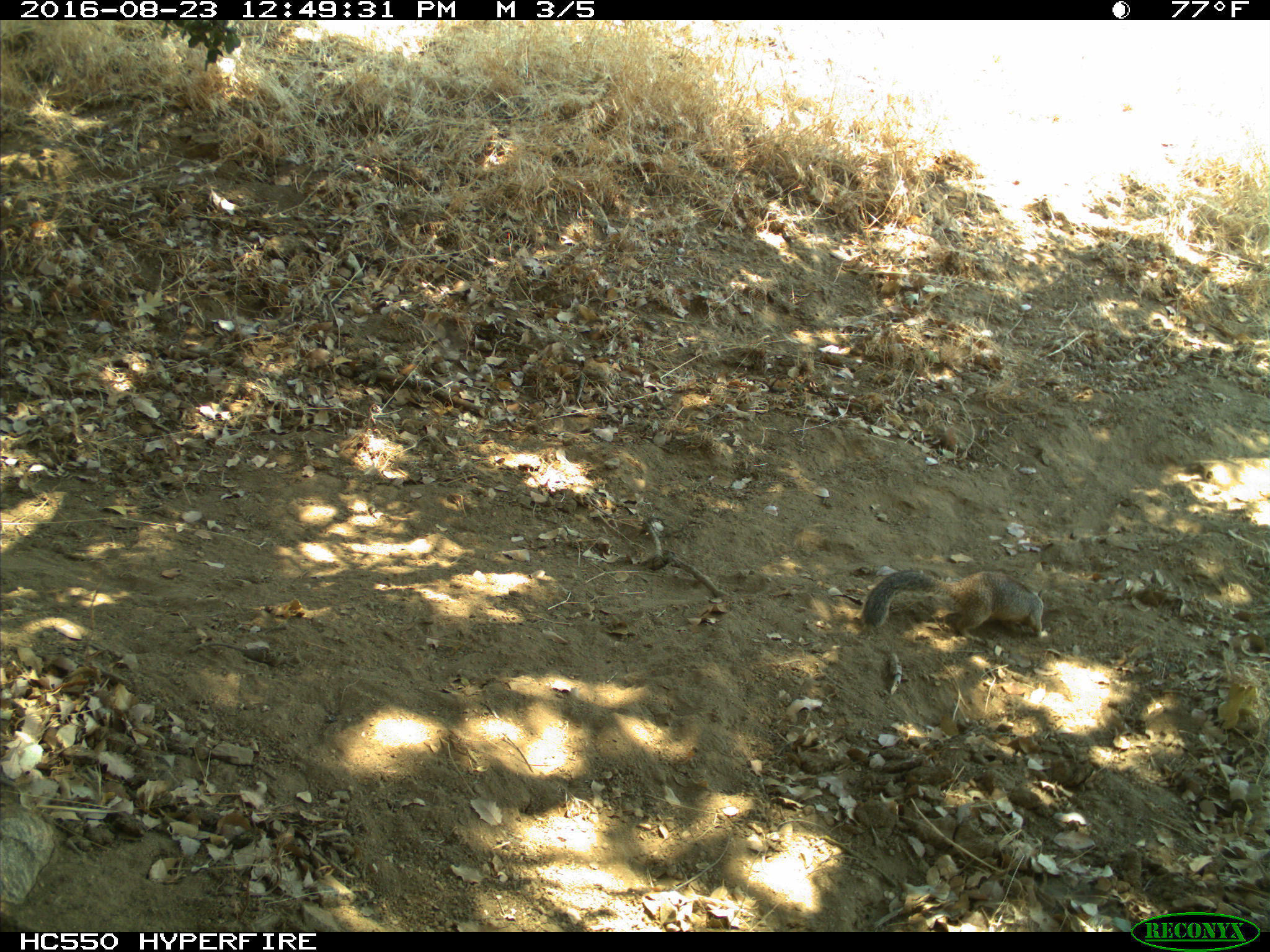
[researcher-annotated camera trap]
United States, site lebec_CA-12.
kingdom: Animalia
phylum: Chordata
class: Mammalia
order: Rodentia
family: Sciuridae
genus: Otospermophilus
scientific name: Otospermophilus beecheyi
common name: california ground squirrel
Otospermophilus beecheyi (california ground squirrel).